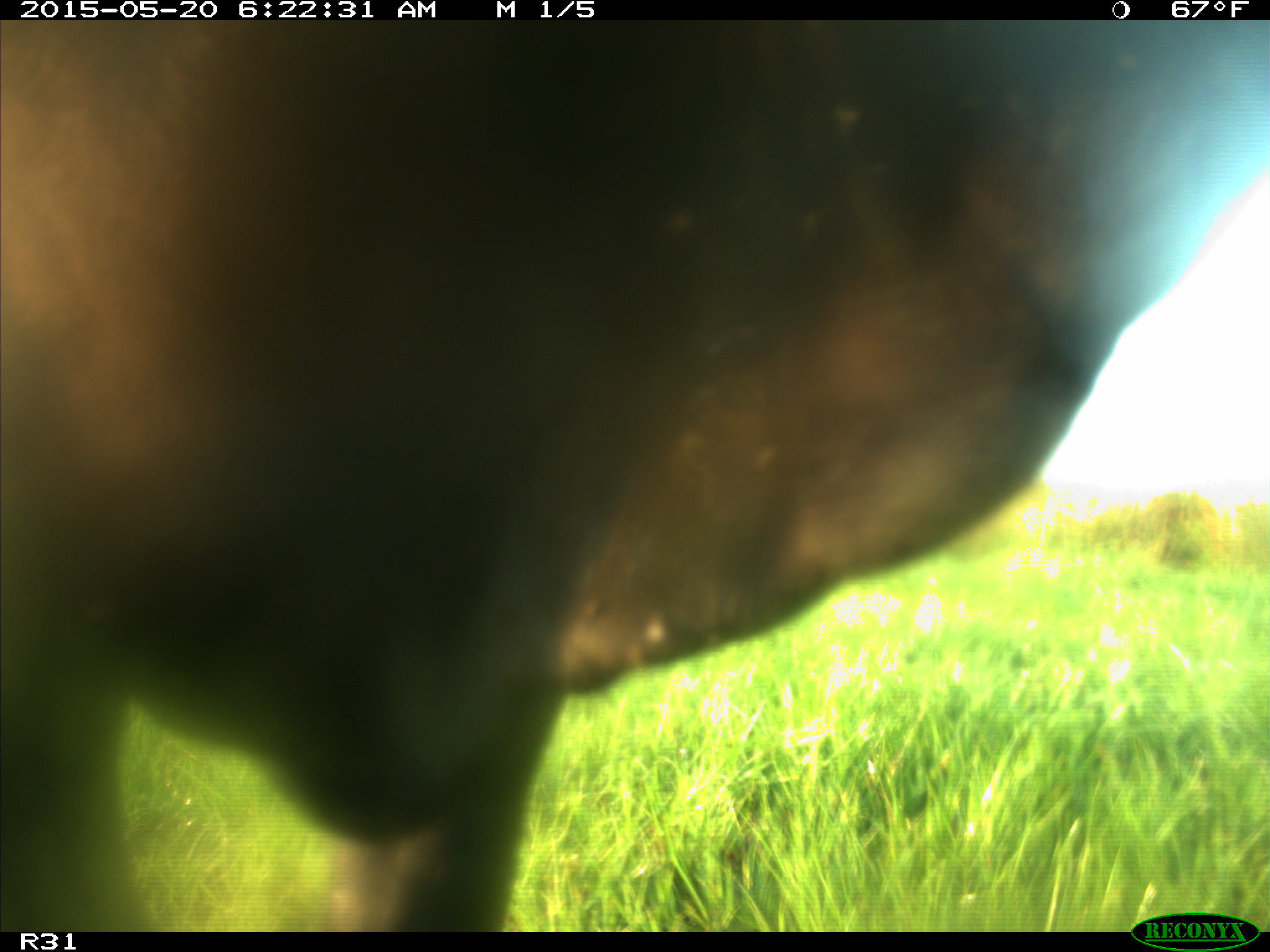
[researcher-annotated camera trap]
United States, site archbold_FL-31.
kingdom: Animalia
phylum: Chordata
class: Mammalia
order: Artiodactyla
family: Bovidae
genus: Bos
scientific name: Bos taurus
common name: domestic cow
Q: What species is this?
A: Bos taurus (domestic cow).